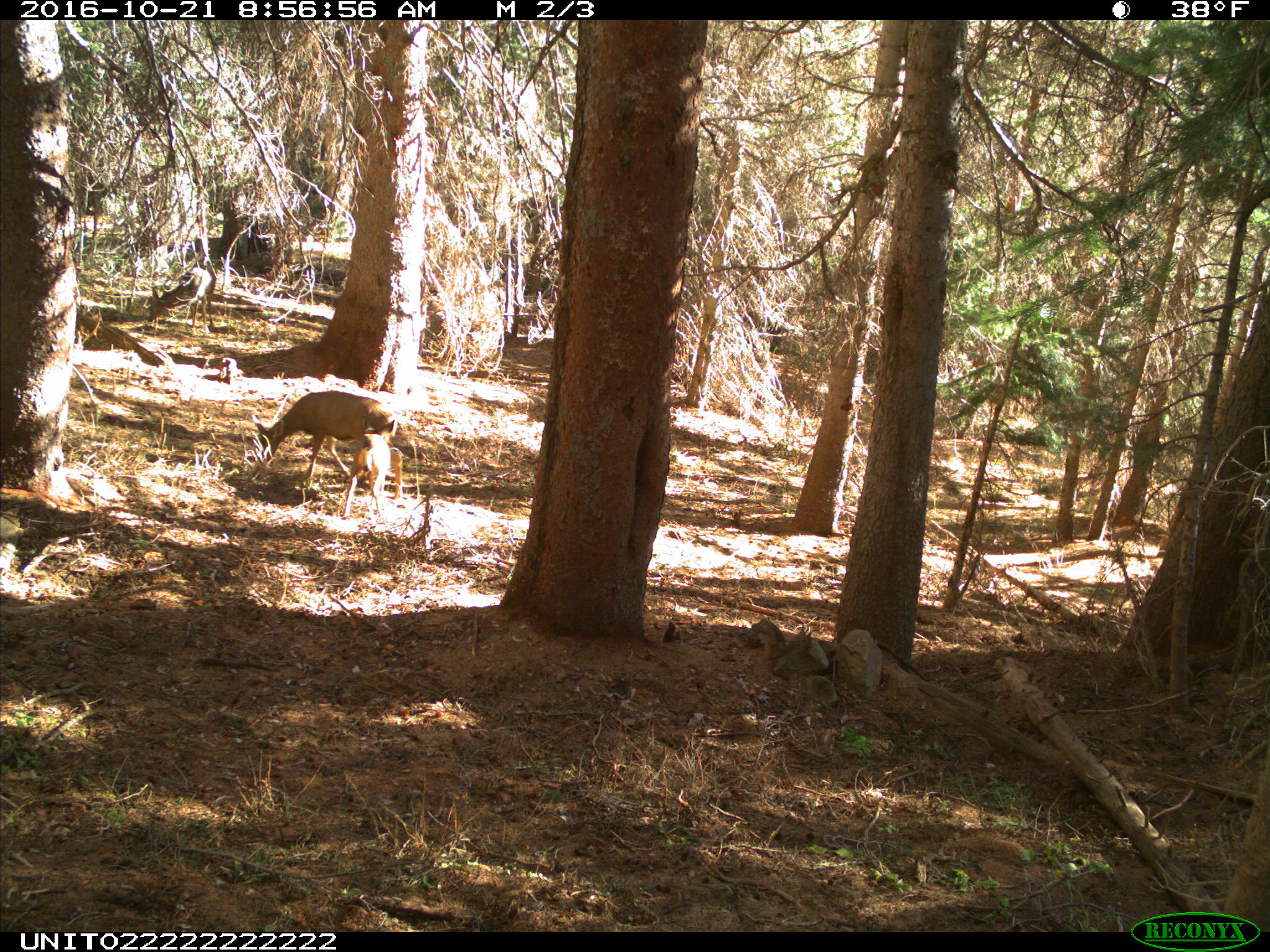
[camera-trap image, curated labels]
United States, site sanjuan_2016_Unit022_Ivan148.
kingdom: Animalia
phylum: Chordata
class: Mammalia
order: Artiodactyla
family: Cervidae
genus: Odocoileus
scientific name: Odocoileus hemionus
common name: mule deer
Odocoileus hemionus (mule deer).